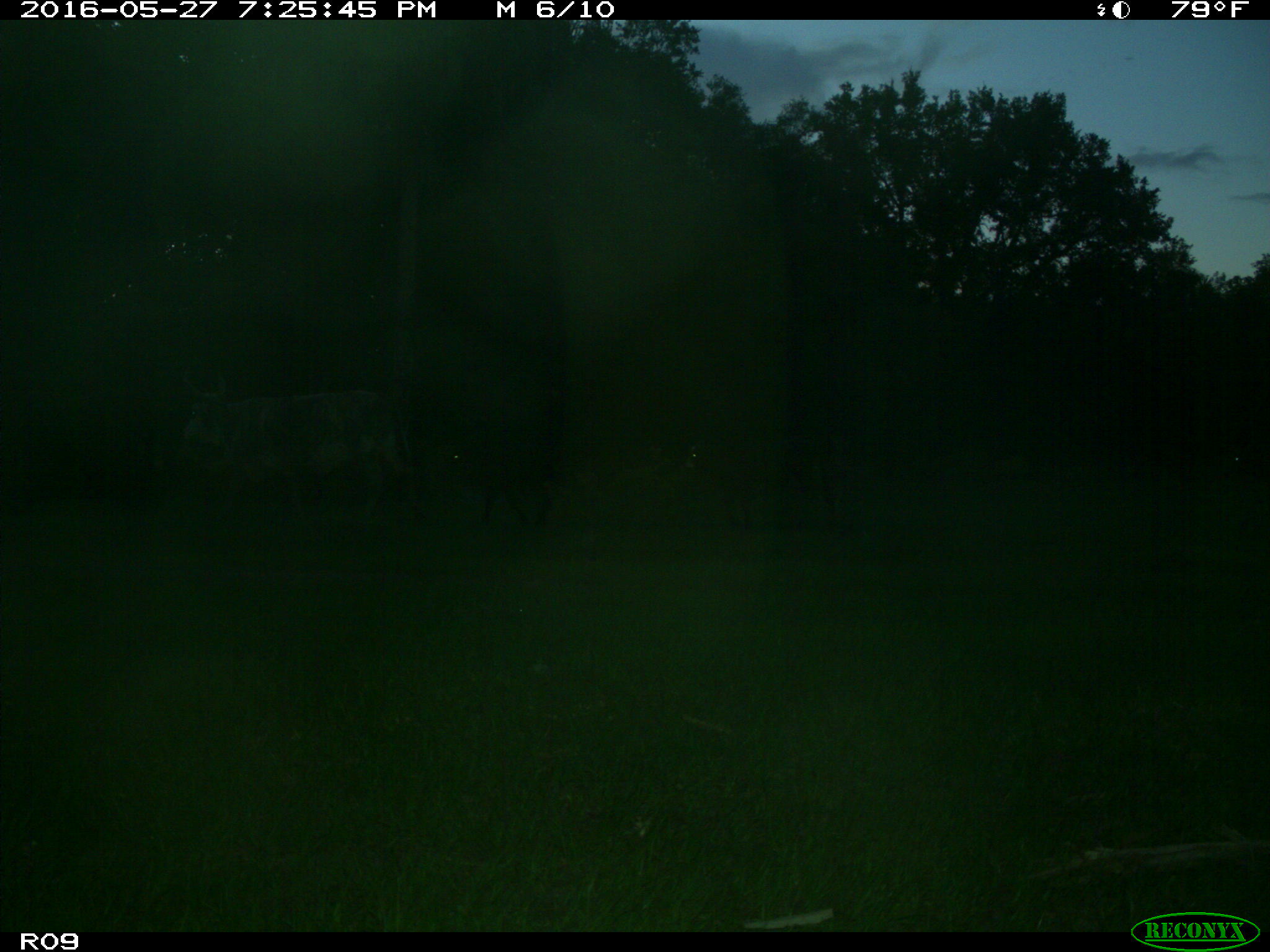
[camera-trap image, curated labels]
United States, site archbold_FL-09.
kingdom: Animalia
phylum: Chordata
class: Mammalia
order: Artiodactyla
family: Bovidae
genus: Bos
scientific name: Bos taurus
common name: domestic cow